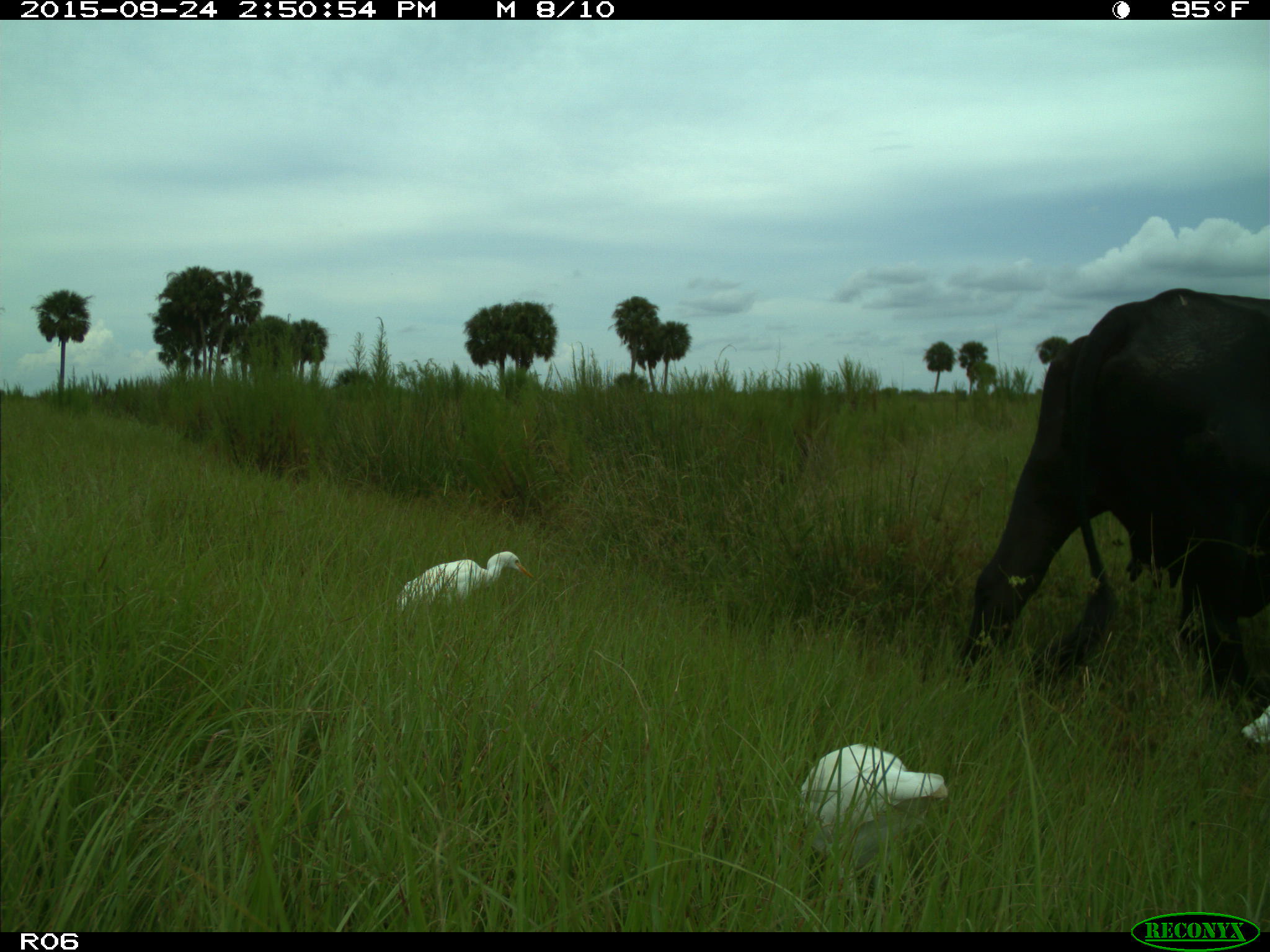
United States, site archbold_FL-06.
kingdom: Animalia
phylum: Chordata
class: Mammalia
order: Artiodactyla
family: Bovidae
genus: Bos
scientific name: Bos taurus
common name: domestic cow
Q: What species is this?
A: Bos taurus (domestic cow).